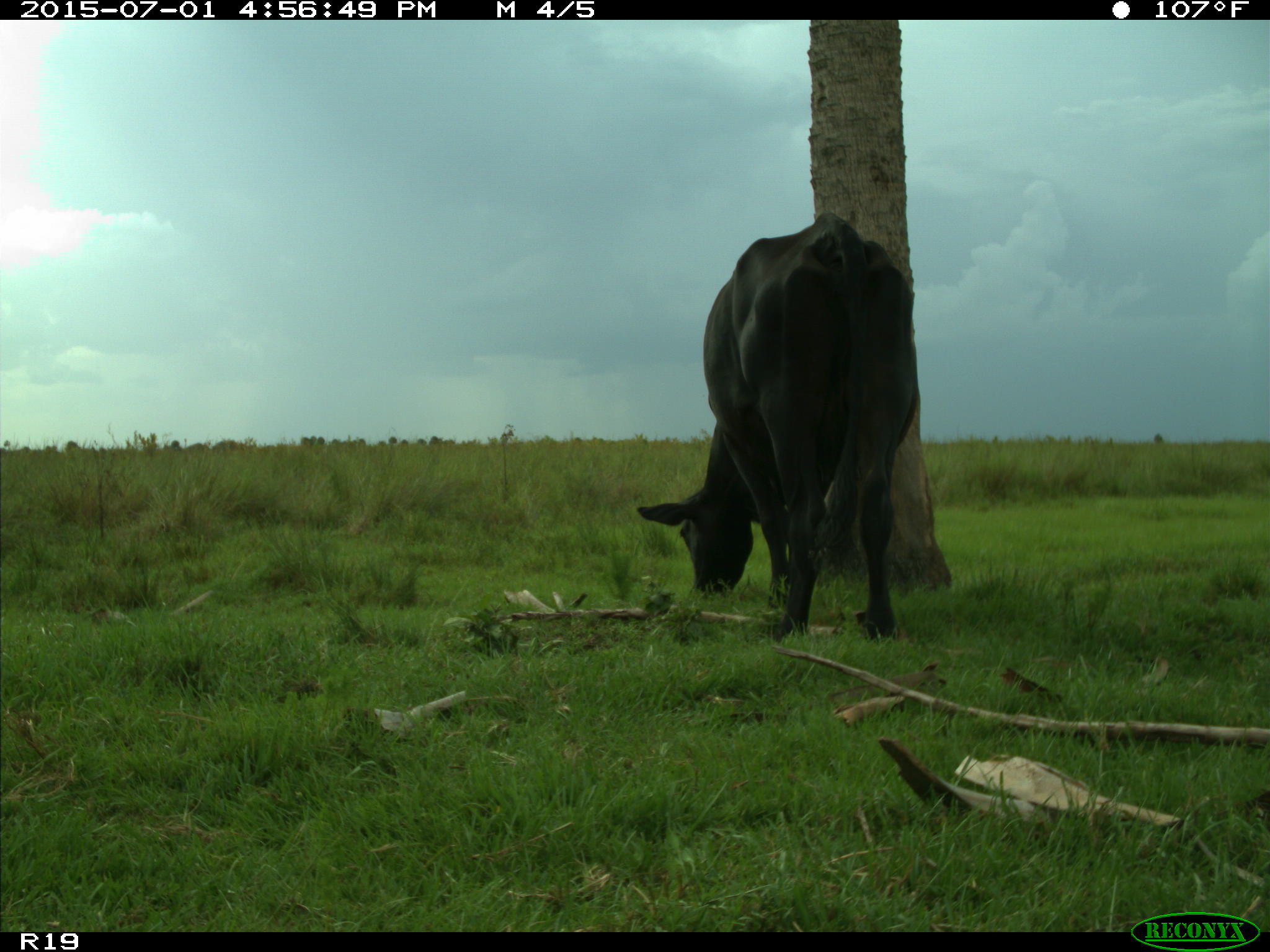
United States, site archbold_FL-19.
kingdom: Animalia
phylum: Chordata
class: Mammalia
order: Artiodactyla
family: Bovidae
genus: Bos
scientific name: Bos taurus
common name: domestic cow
Bos taurus (domestic cow).